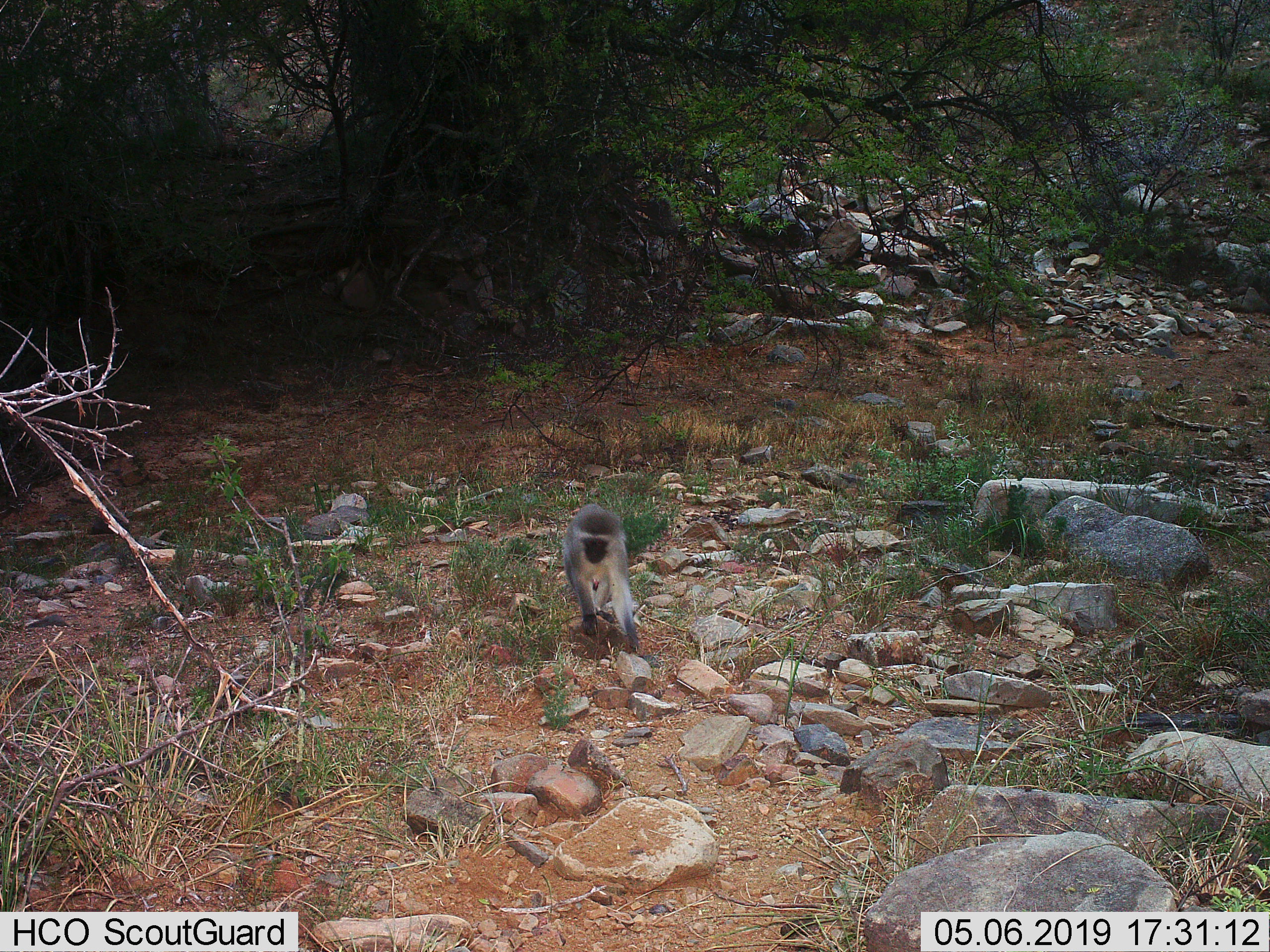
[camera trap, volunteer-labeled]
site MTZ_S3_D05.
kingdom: Animalia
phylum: Chordata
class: Mammalia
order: Primates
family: Cercopithecidae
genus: Chlorocebus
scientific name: Chlorocebus pygerythrus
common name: vervet monkey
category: monkeyvervet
Monkeyvervet (vervet monkey) (Chlorocebus pygerythrus), count 1. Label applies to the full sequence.